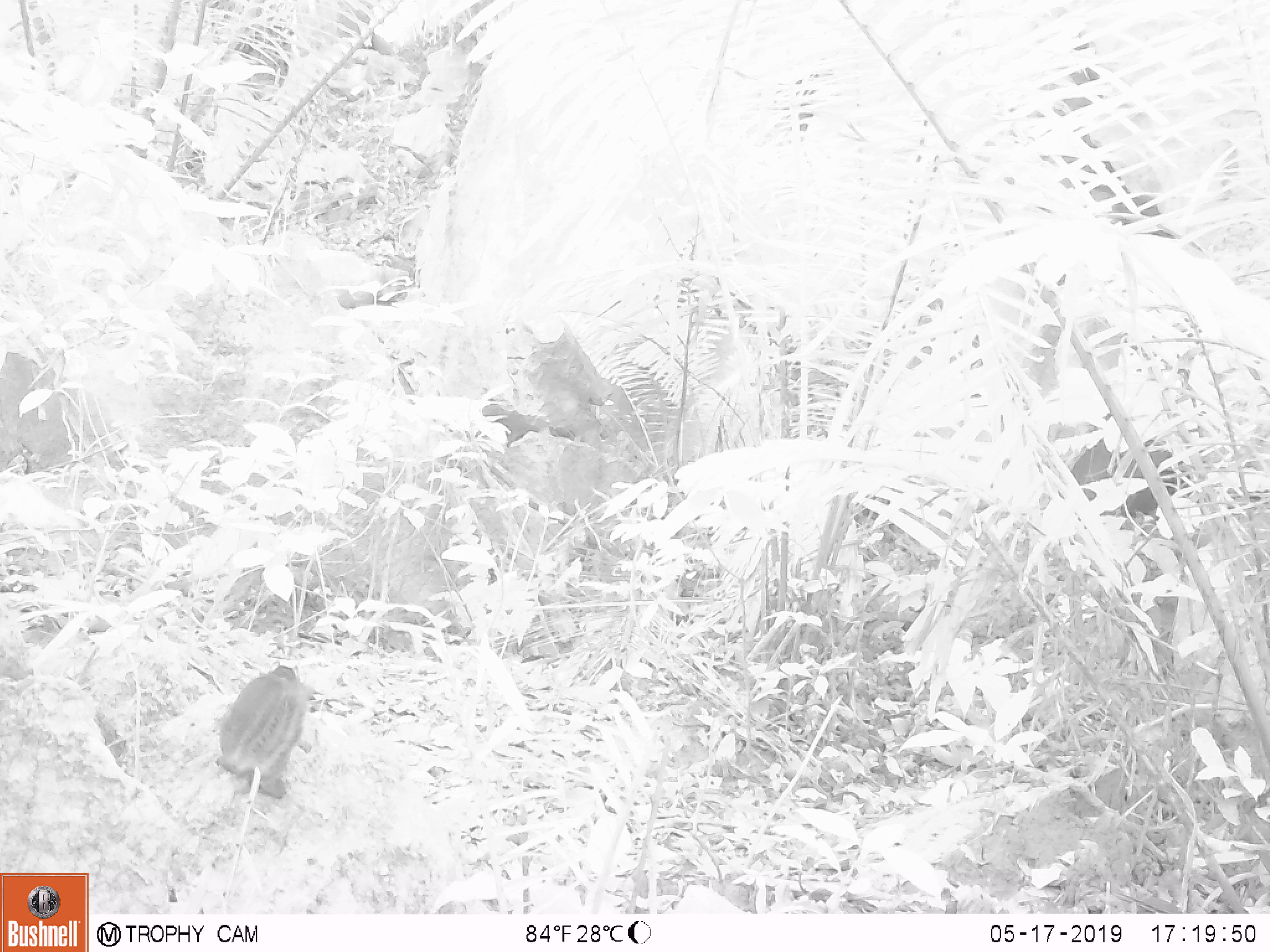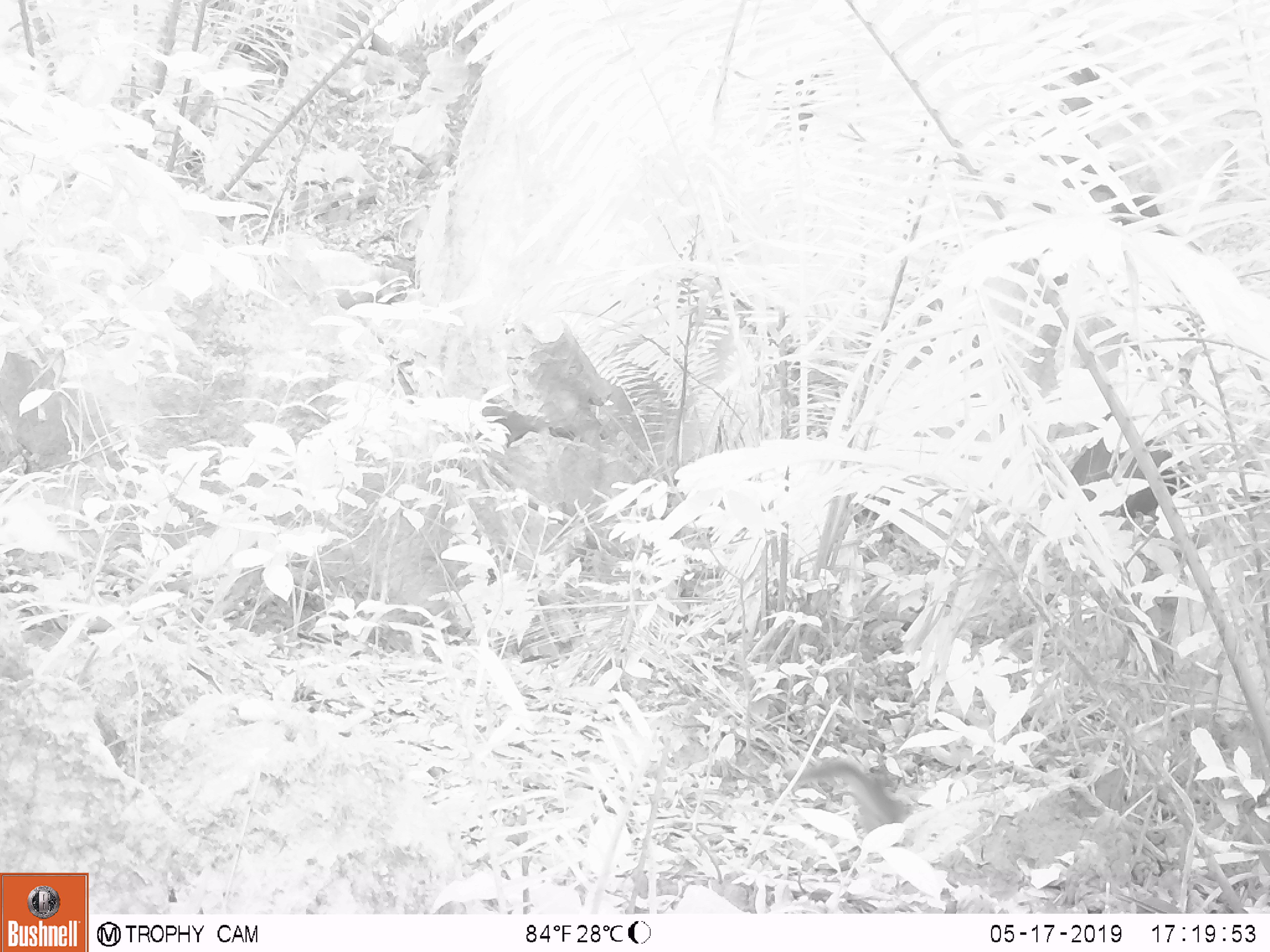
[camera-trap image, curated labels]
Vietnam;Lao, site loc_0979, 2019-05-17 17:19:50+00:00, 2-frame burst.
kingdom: Animalia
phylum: Chordata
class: Mammalia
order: Rodentia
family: Sciuridae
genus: Dremomys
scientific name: Dremomys rufigenis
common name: red-cheeked squirrel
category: red cheeked squirrel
Red cheeked squirrel (red-cheeked squirrel) (Dremomys rufigenis). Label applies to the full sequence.